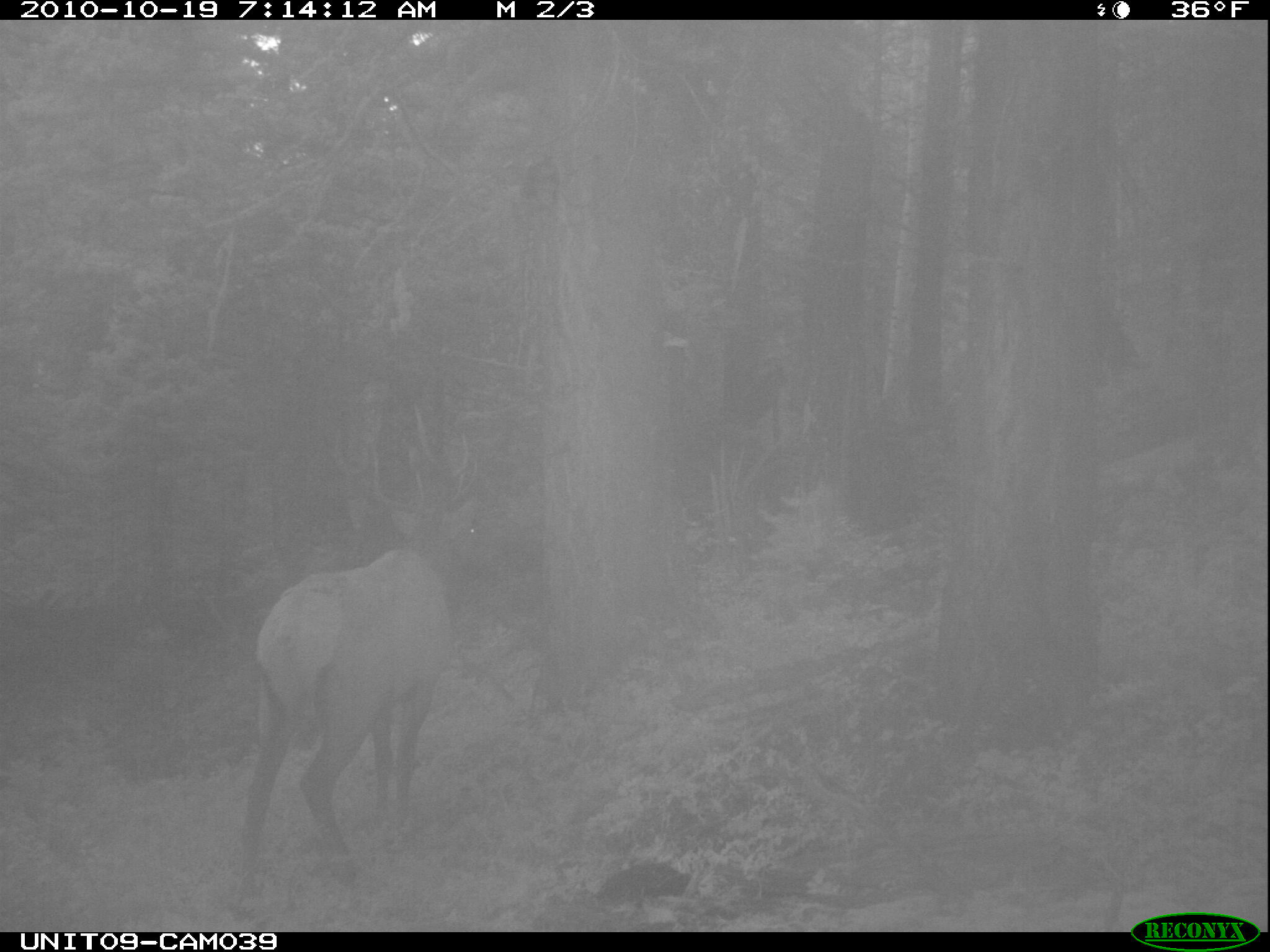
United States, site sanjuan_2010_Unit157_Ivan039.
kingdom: Animalia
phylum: Chordata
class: Mammalia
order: Artiodactyla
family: Cervidae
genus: Cervus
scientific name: Cervus elaphus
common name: red deer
Cervus elaphus (red deer).